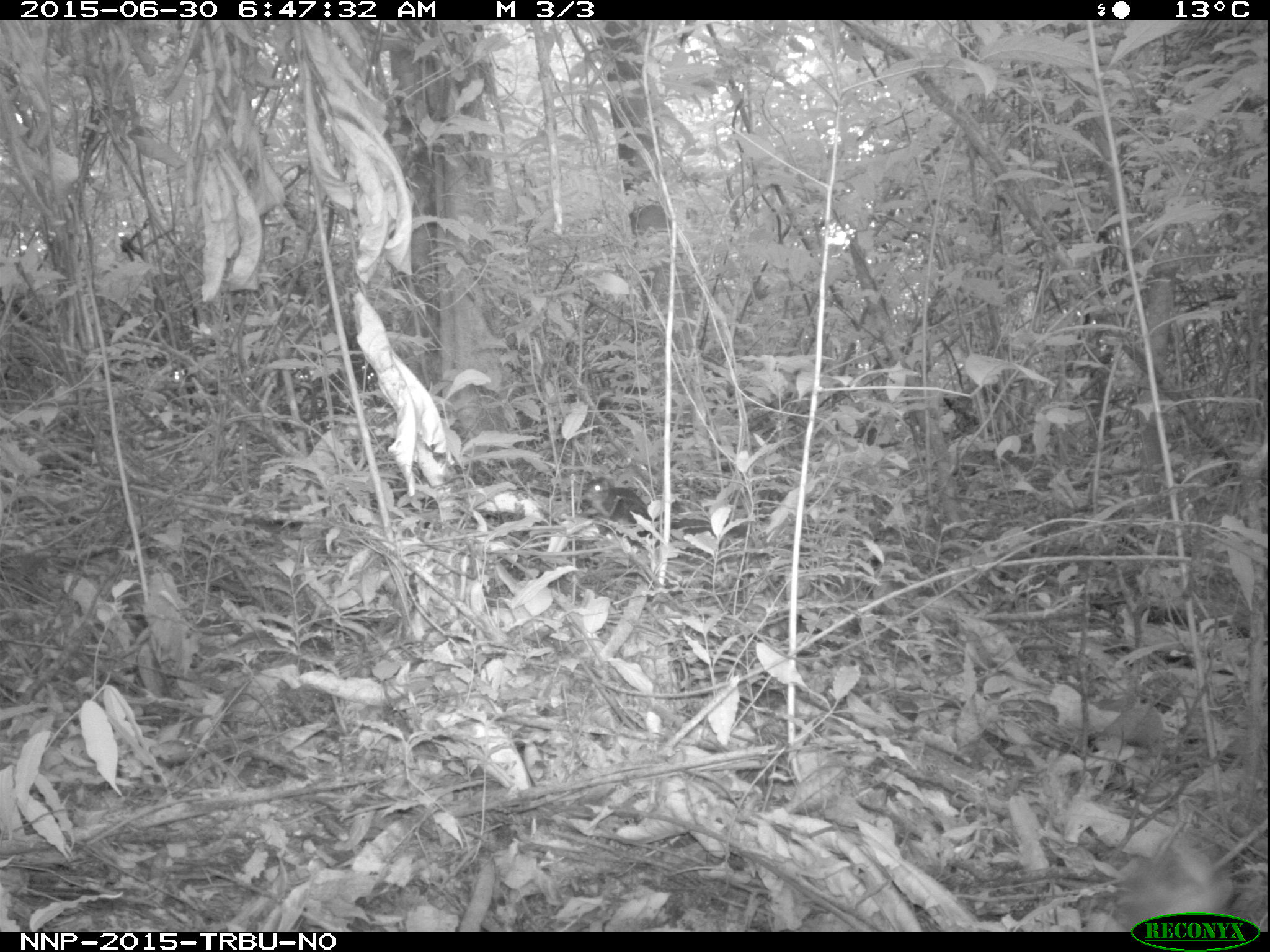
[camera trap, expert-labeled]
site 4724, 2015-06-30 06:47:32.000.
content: unidentified animal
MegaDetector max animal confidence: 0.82